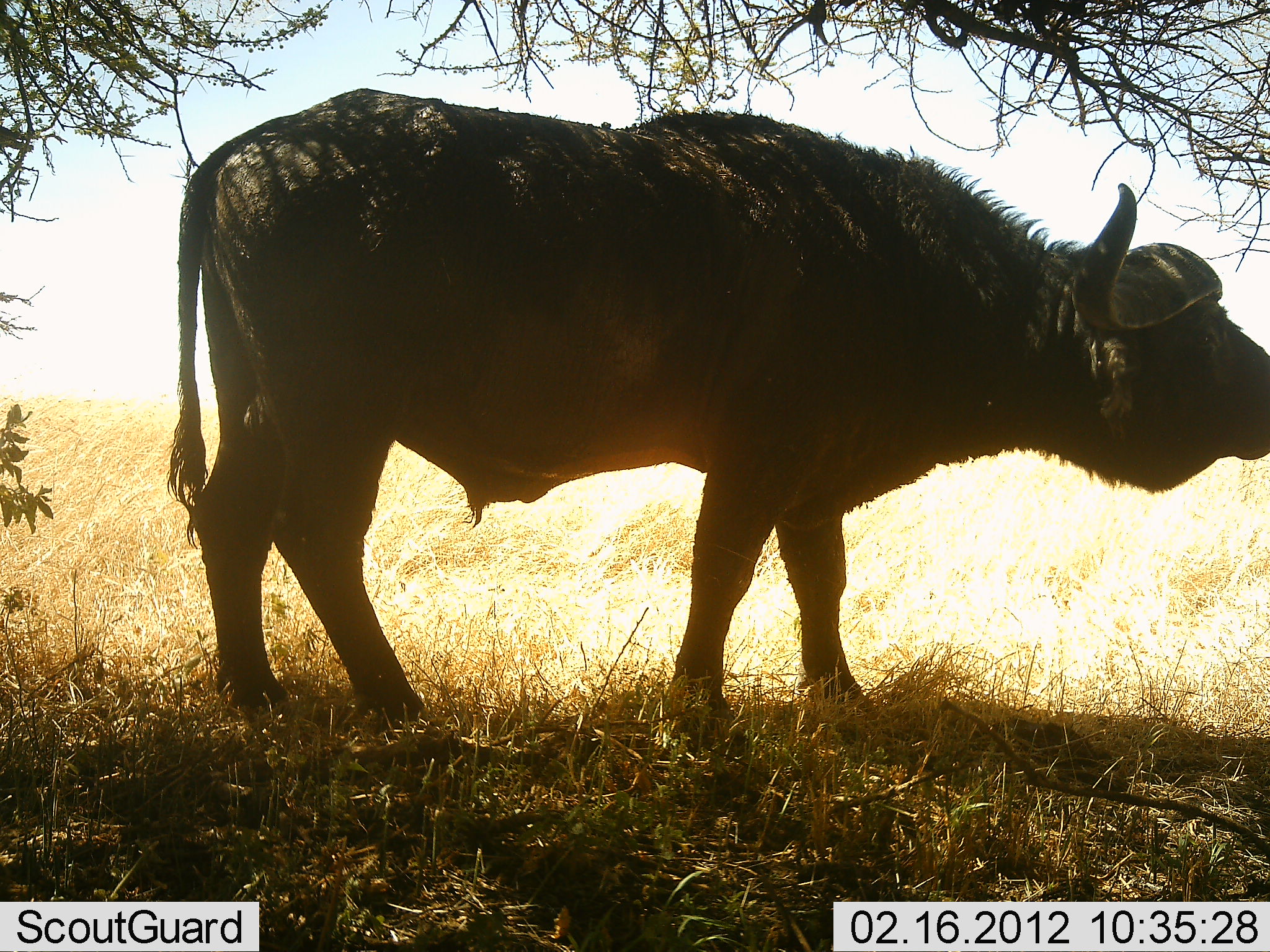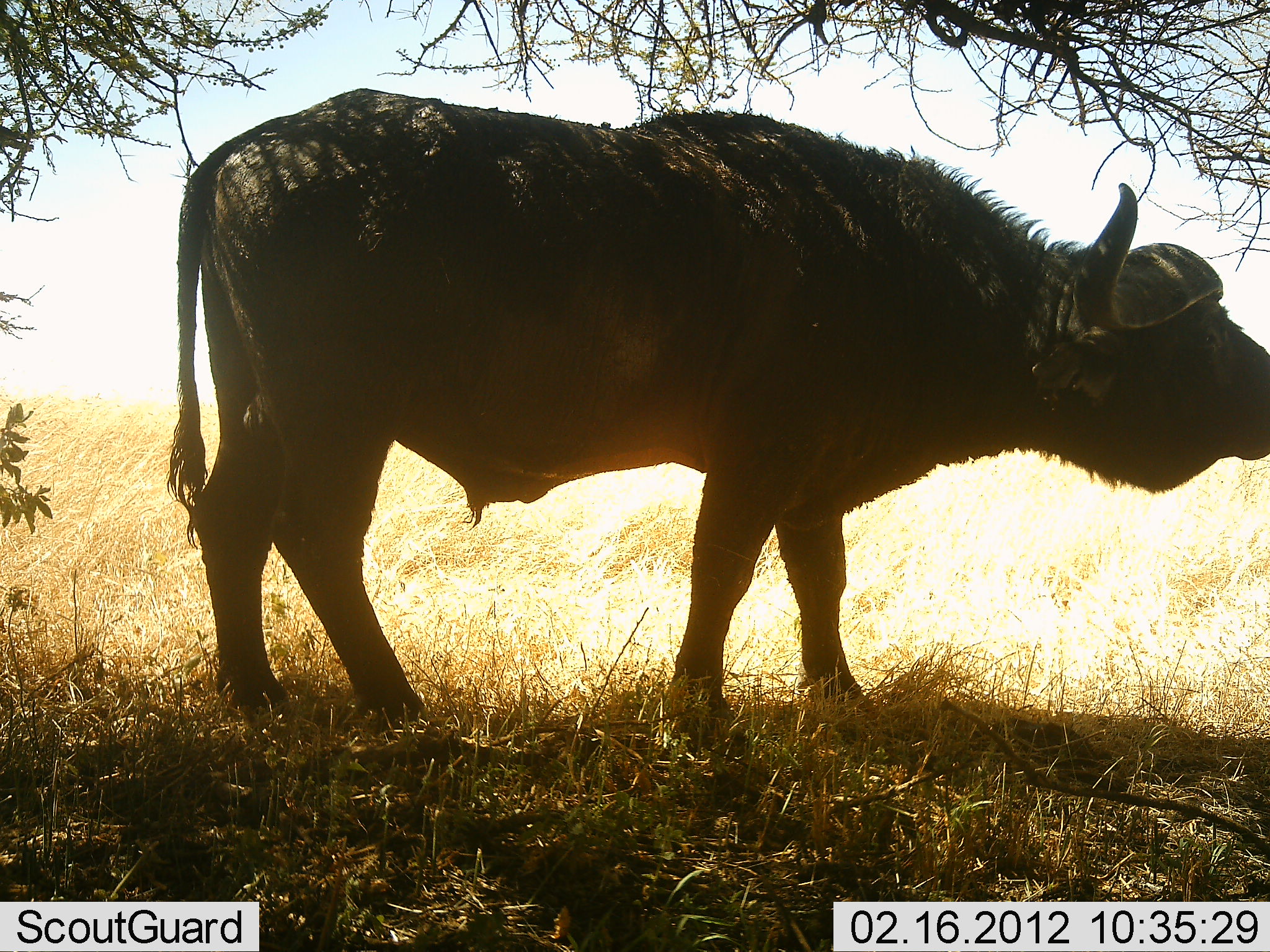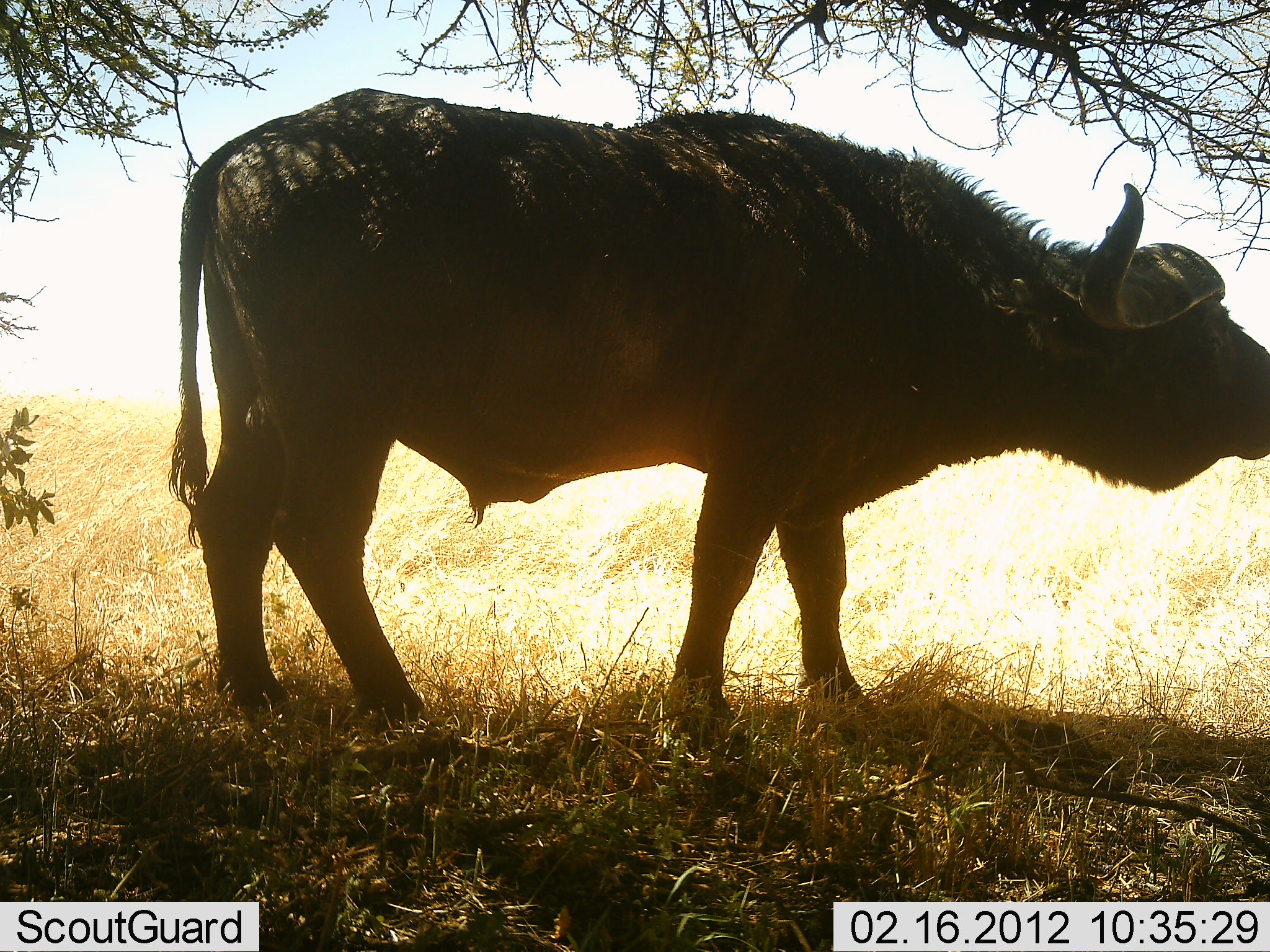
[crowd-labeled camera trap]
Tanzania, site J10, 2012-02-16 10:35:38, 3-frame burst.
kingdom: Animalia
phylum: Chordata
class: Mammalia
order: Artiodactyla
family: Bovidae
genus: Syncerus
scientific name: Syncerus caffer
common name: cape buffalo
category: buffalo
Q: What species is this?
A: Buffalo (cape buffalo) (Syncerus caffer).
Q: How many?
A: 1.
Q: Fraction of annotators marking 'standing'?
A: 100%.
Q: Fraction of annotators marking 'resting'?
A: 0%.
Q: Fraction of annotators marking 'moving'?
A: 0%.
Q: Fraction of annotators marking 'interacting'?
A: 0%.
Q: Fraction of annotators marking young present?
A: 0%.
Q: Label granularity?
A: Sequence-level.